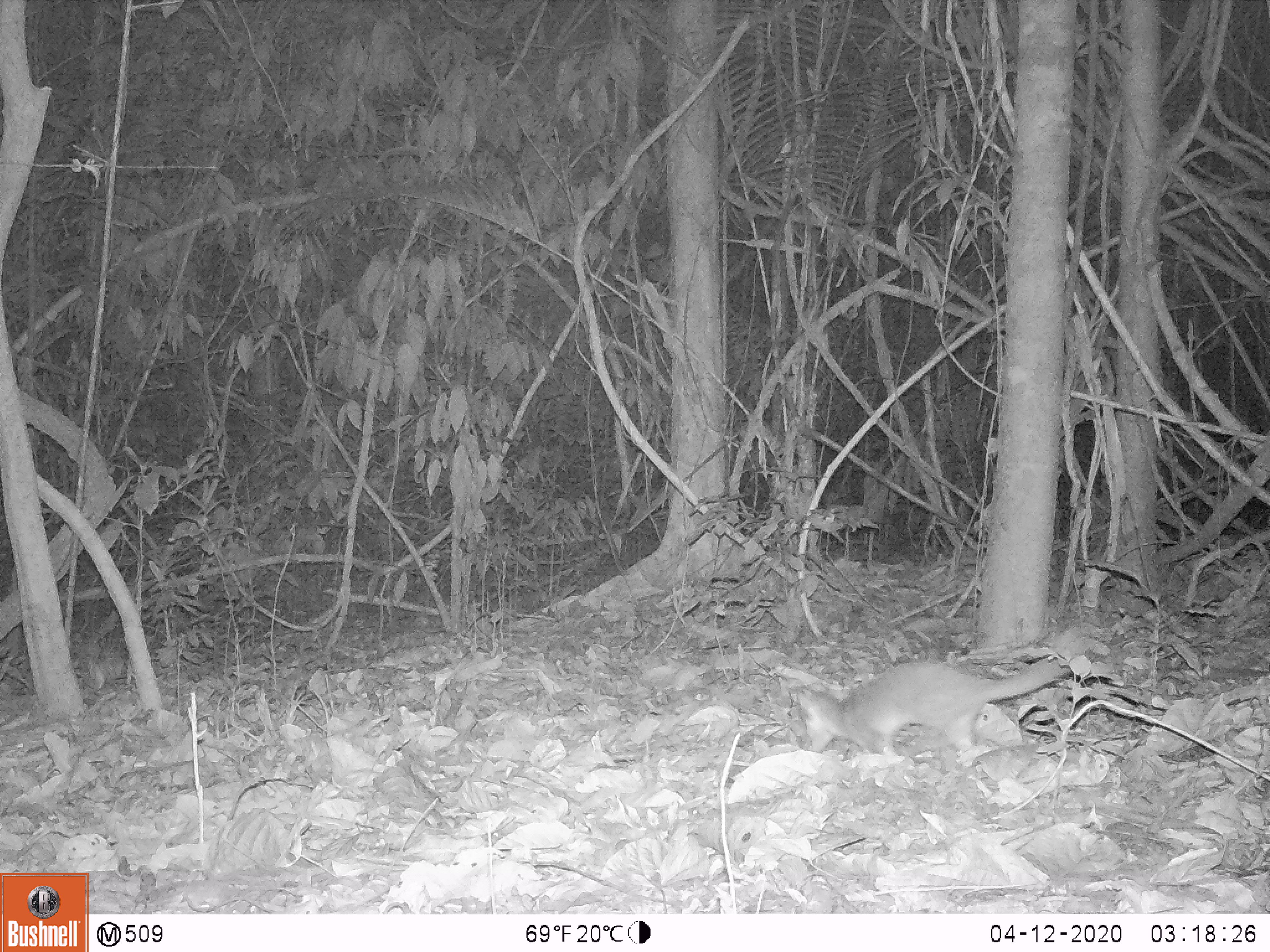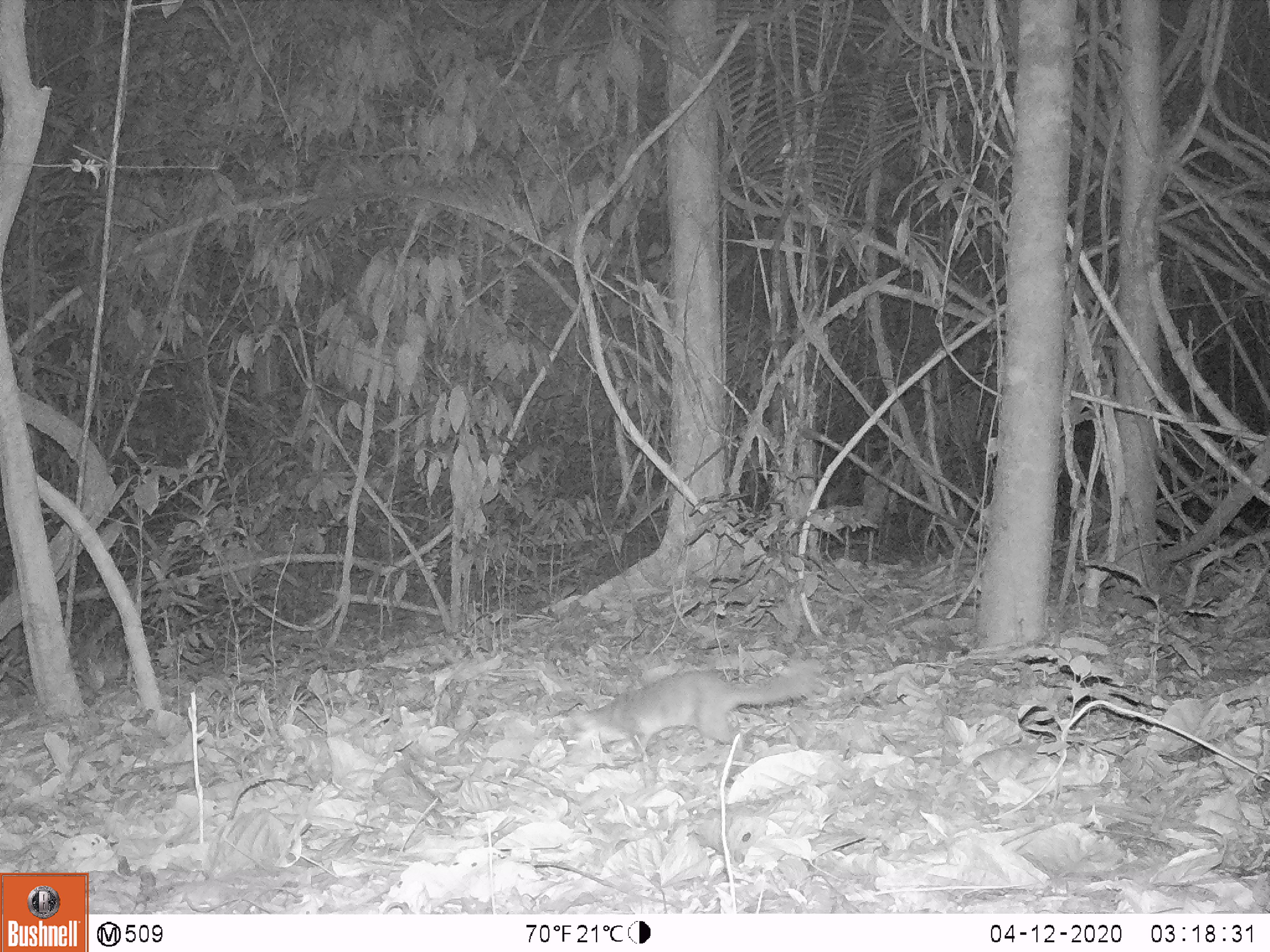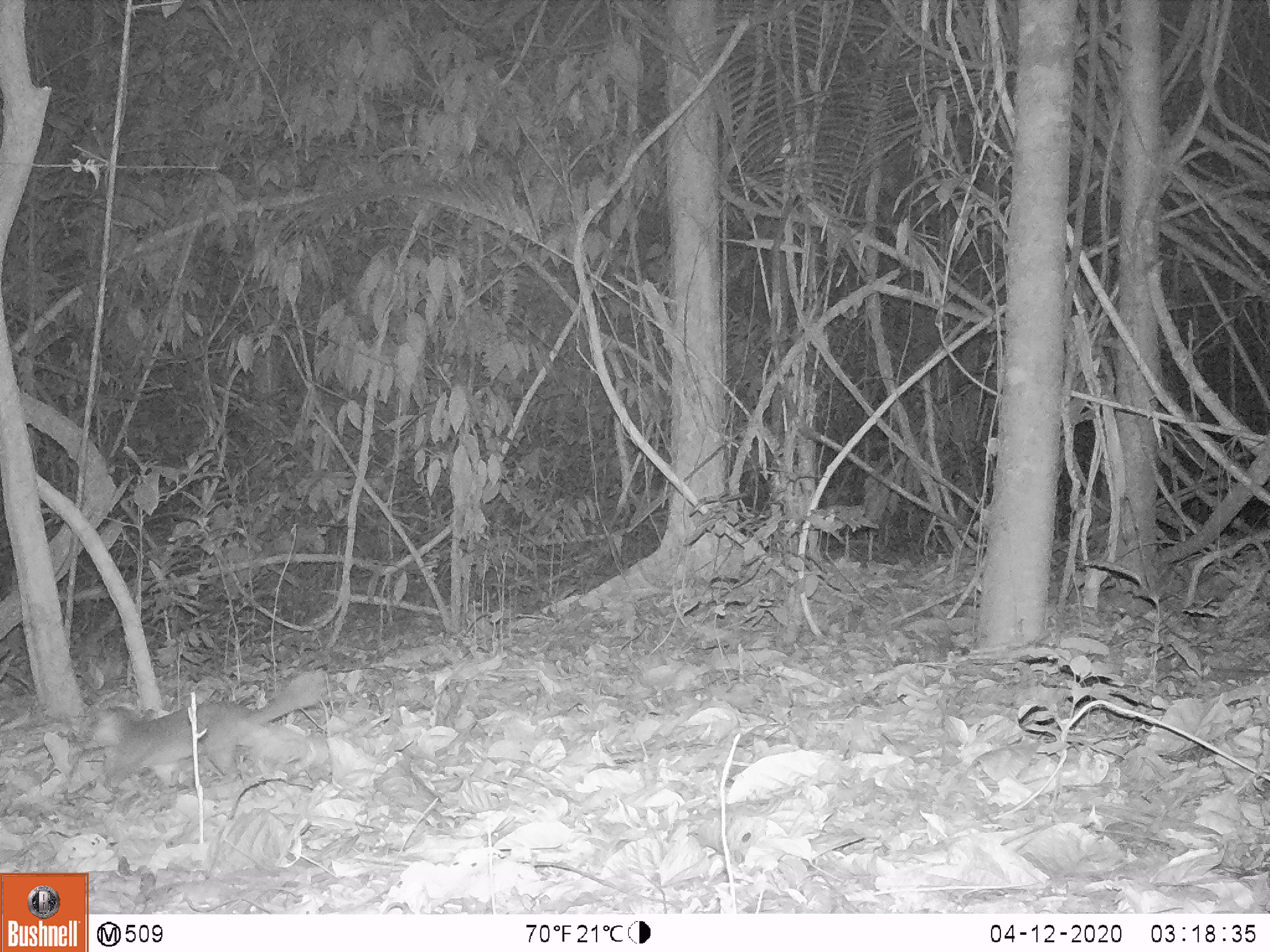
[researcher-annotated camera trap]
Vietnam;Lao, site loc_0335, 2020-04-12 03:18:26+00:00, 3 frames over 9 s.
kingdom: Animalia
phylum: Chordata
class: Mammalia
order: Carnivora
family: Mustelidae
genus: Melogale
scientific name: Melogale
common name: ferret badger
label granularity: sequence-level